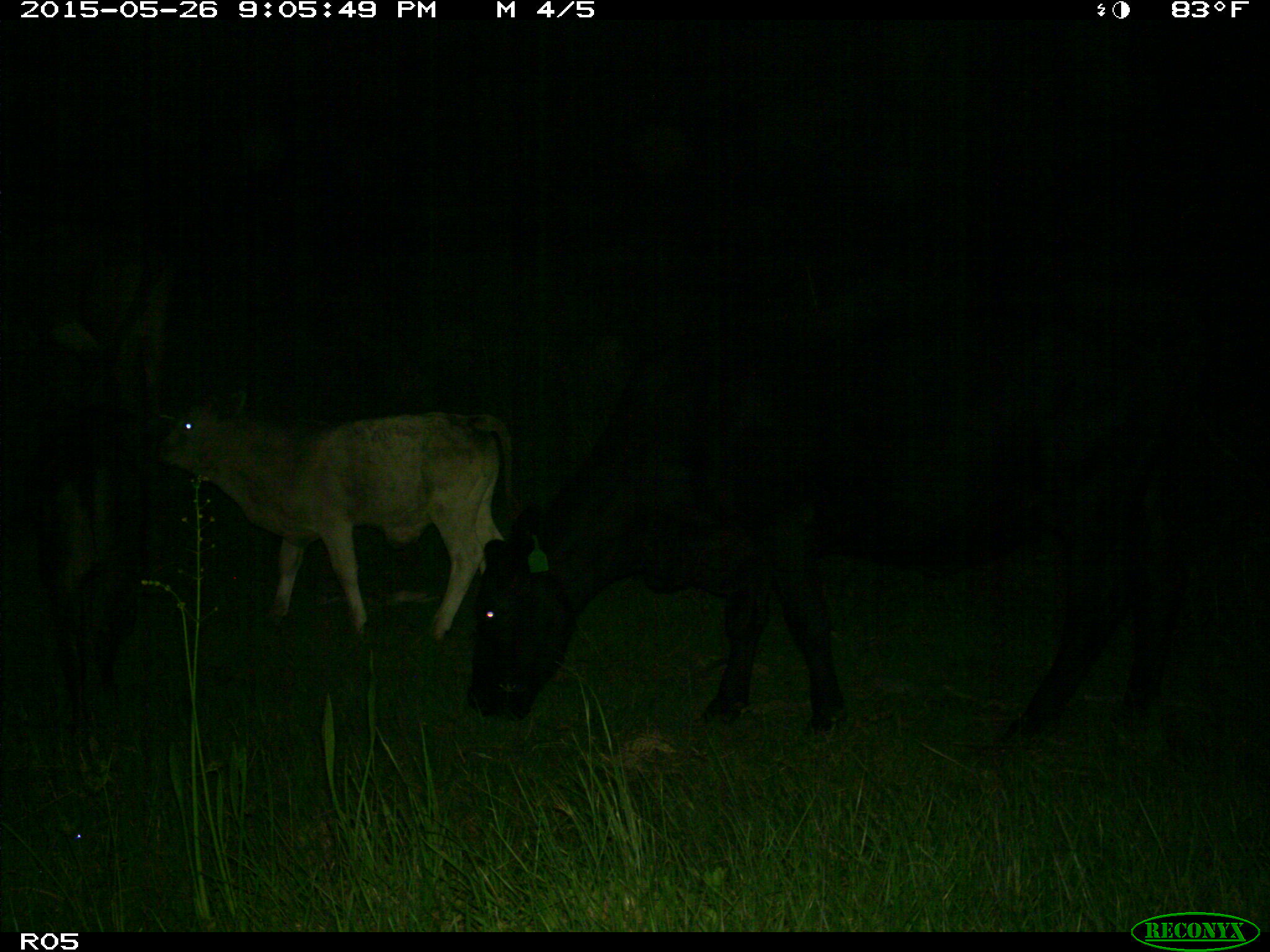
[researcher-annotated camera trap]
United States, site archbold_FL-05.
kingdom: Animalia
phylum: Chordata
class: Mammalia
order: Artiodactyla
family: Bovidae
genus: Bos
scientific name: Bos taurus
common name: domestic cow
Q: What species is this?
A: Bos taurus (domestic cow).